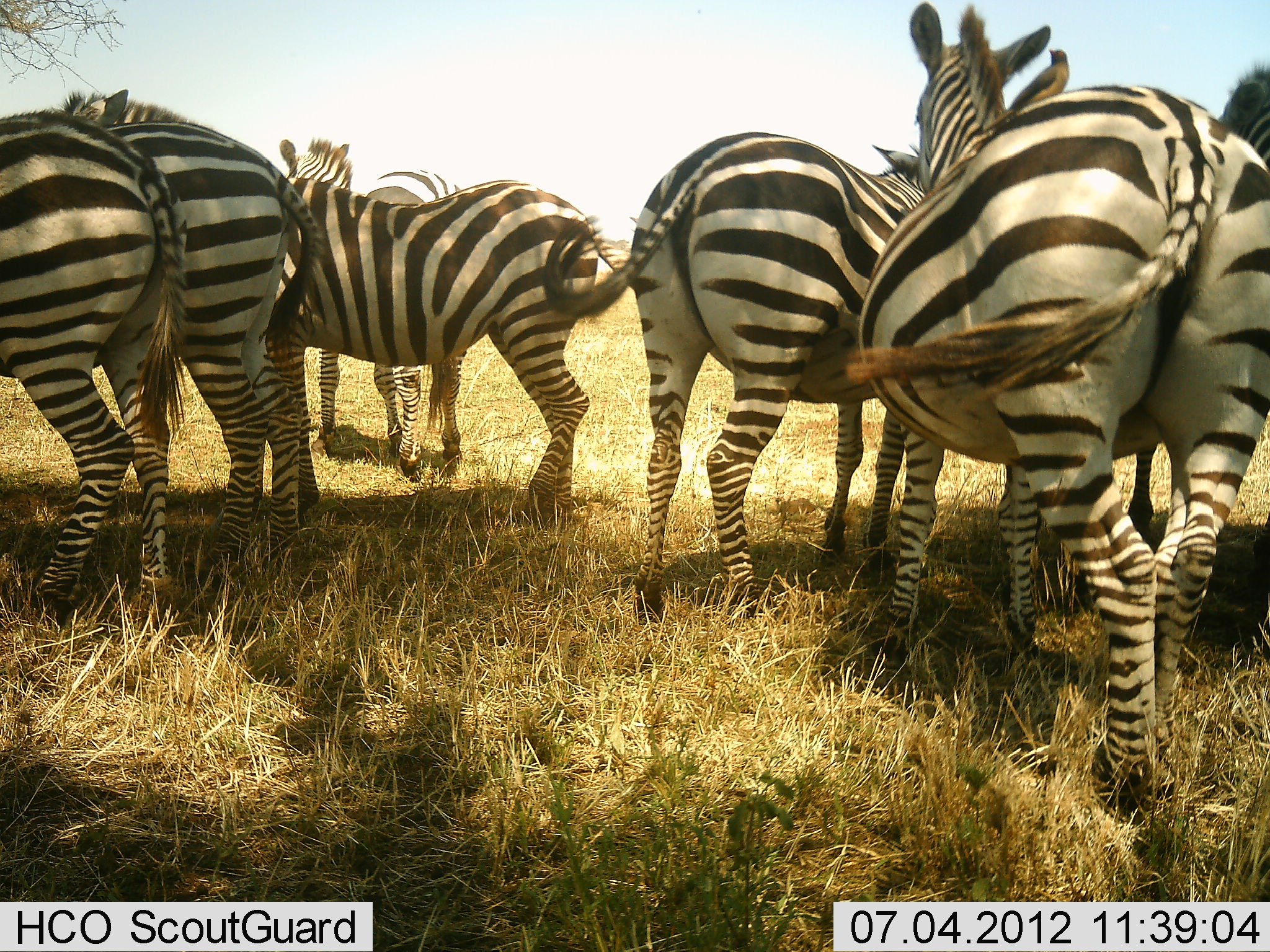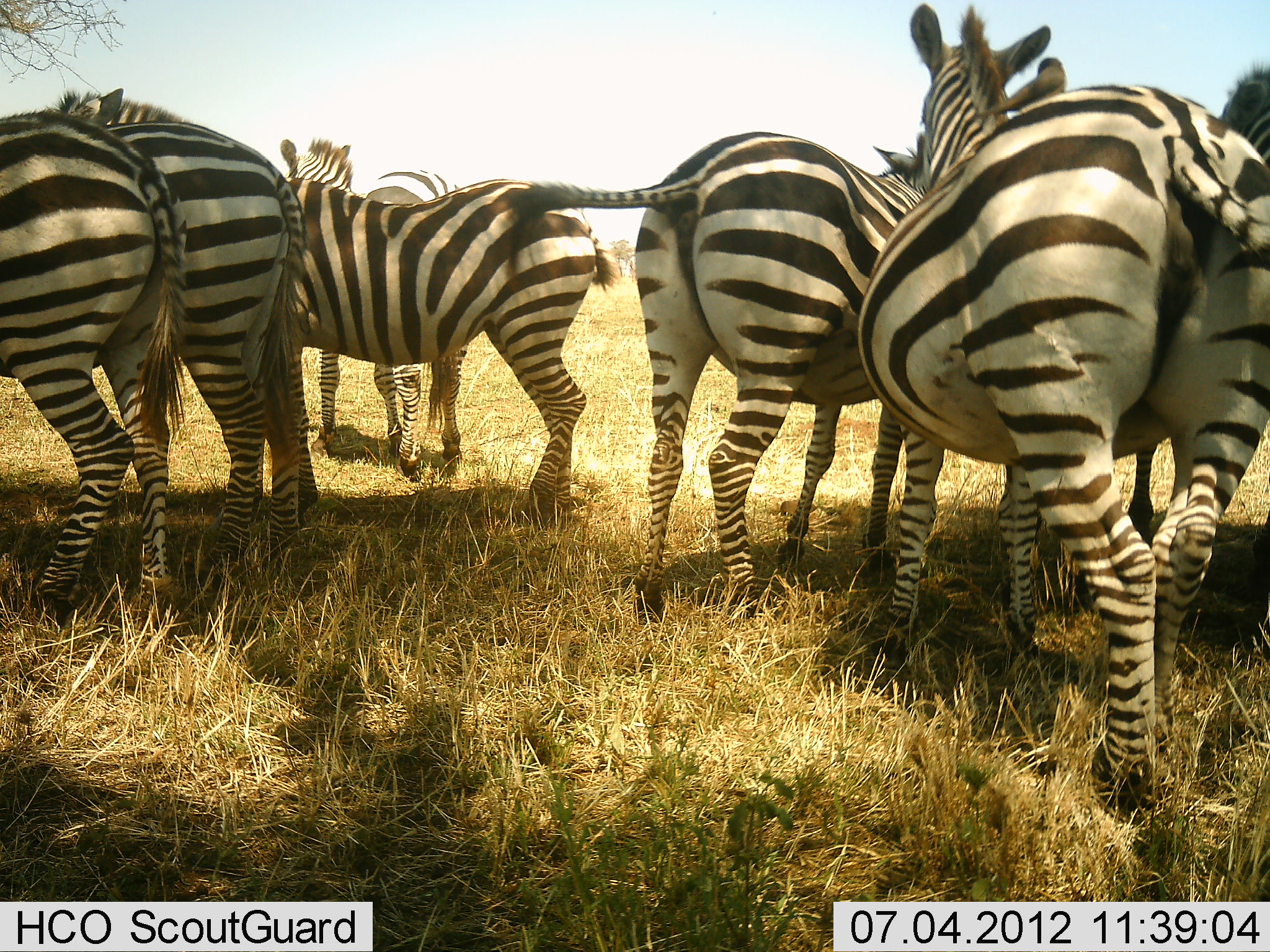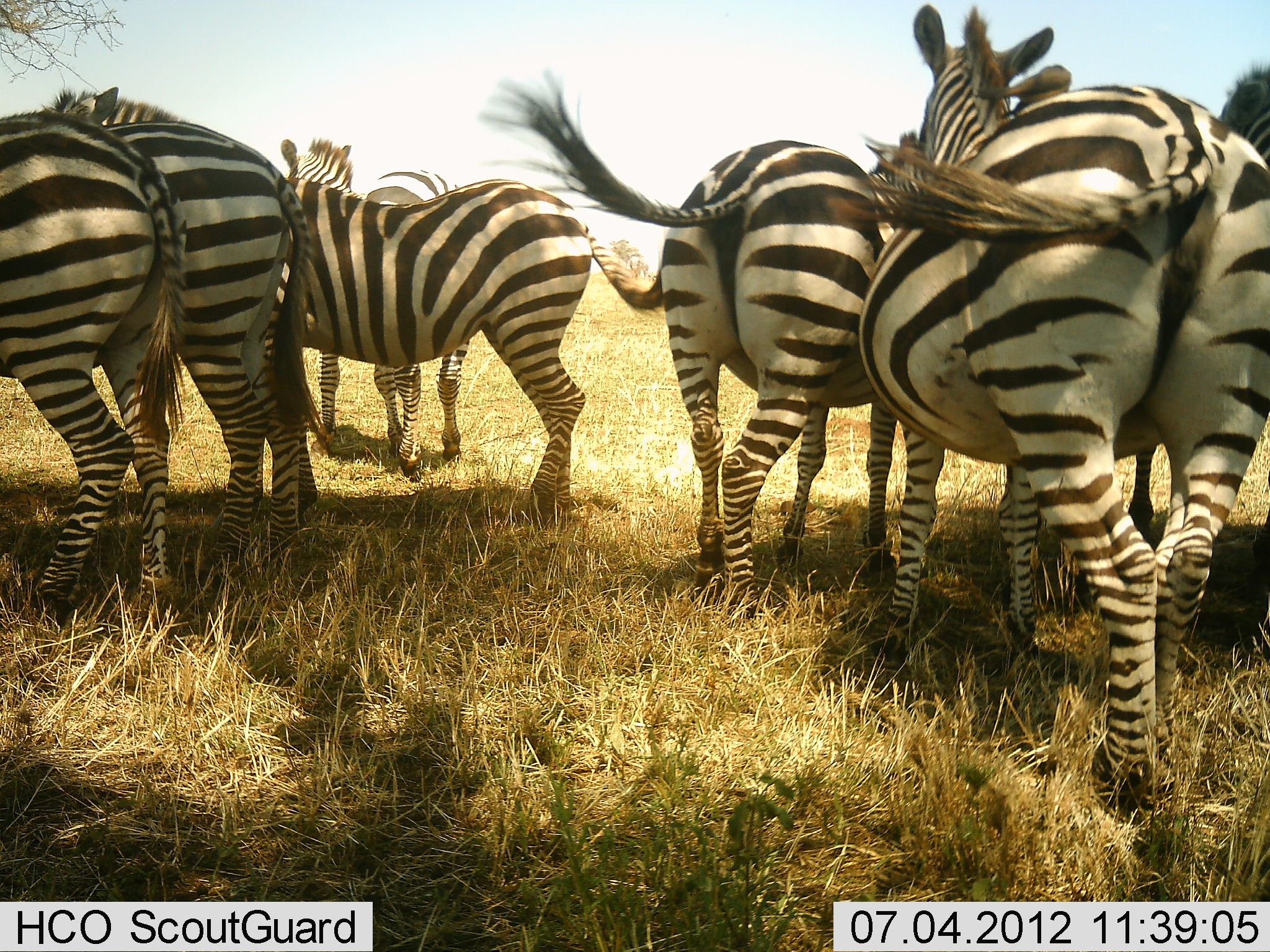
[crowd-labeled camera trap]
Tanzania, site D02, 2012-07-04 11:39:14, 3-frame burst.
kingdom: Animalia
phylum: Chordata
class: Mammalia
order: Perissodactyla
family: Equidae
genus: Equus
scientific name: Equus quagga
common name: plains zebra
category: zebra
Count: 7.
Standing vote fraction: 82%.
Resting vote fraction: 18%.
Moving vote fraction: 0%.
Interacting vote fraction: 9%.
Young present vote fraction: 0%.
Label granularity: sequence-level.